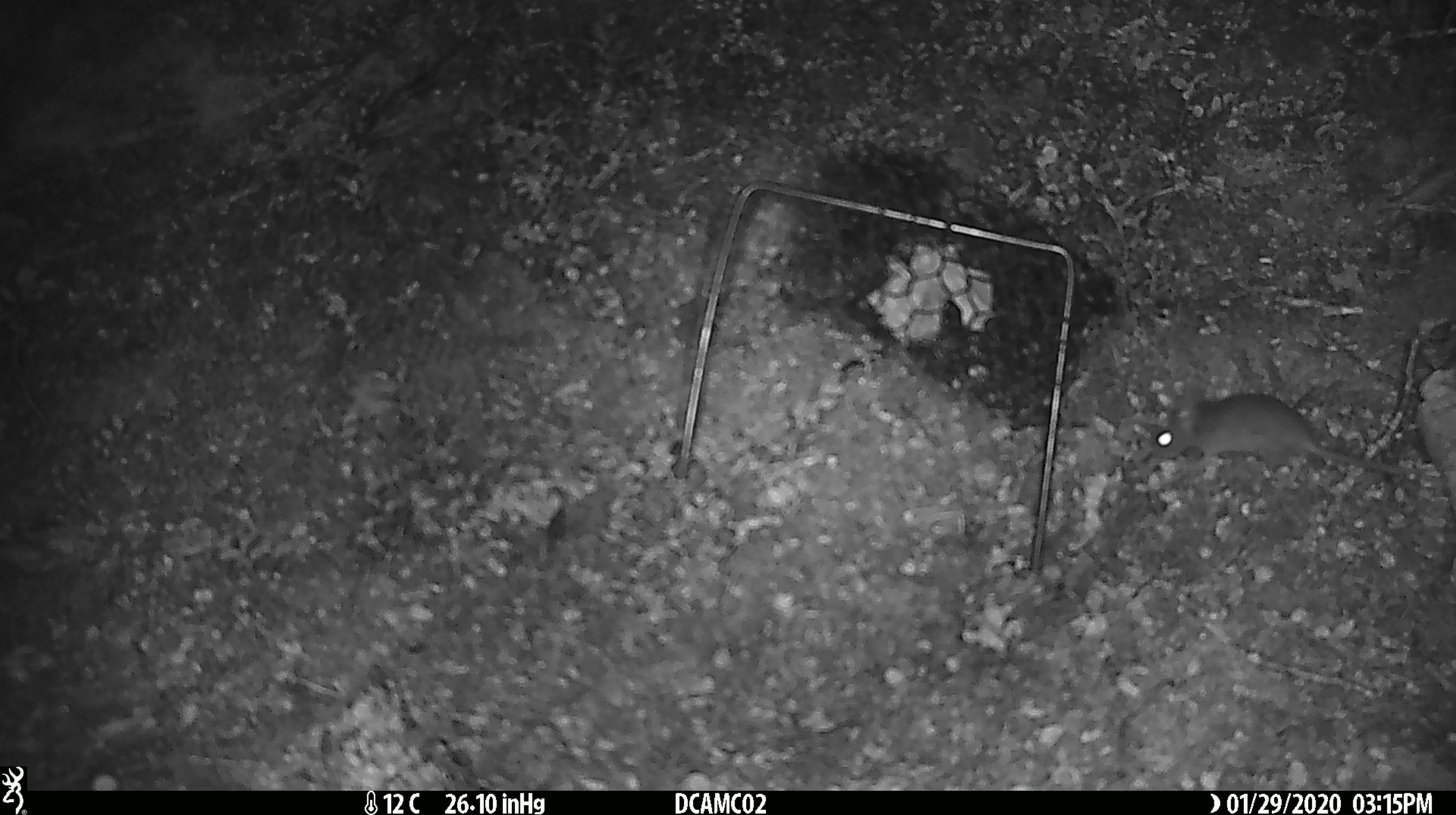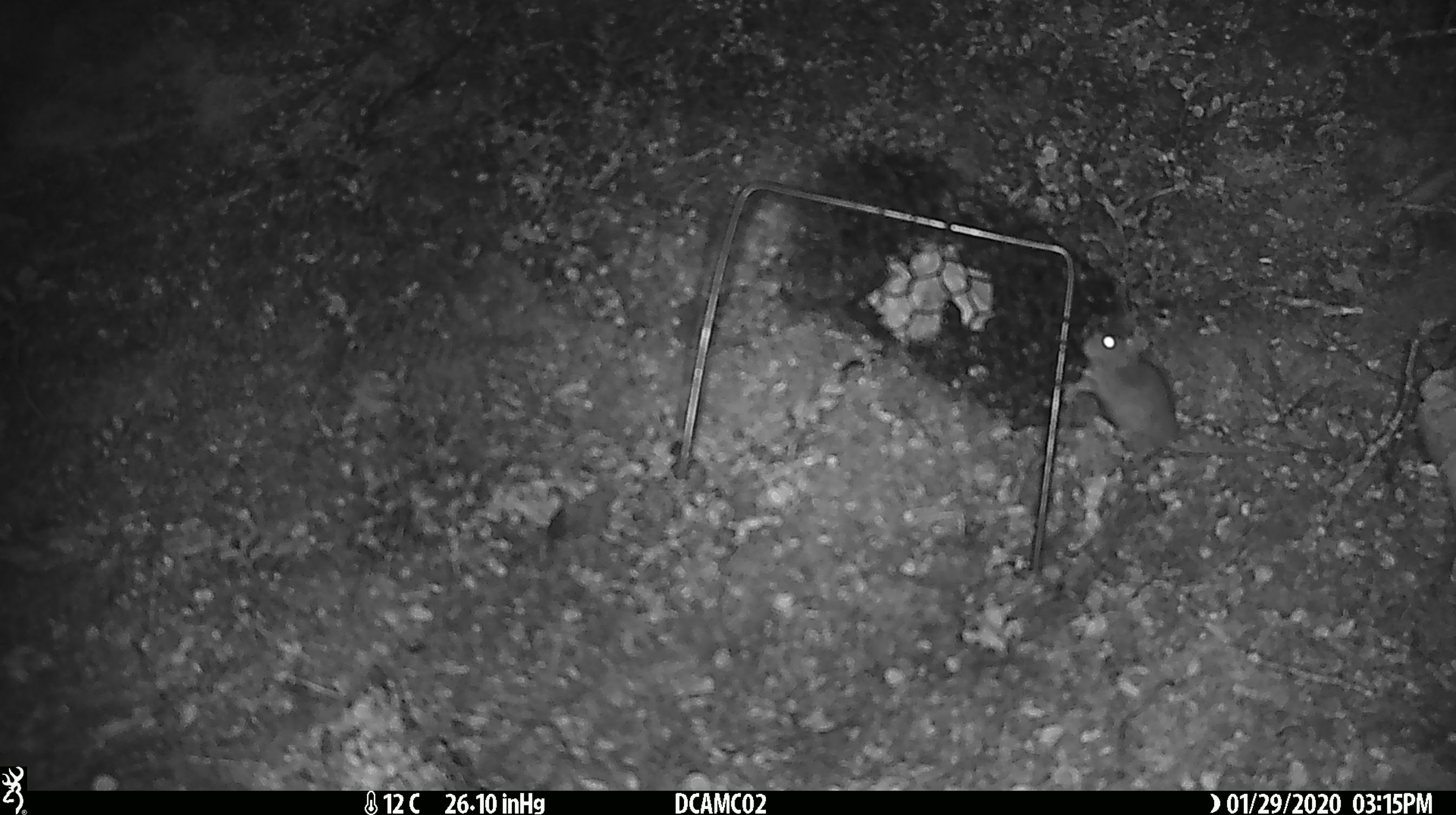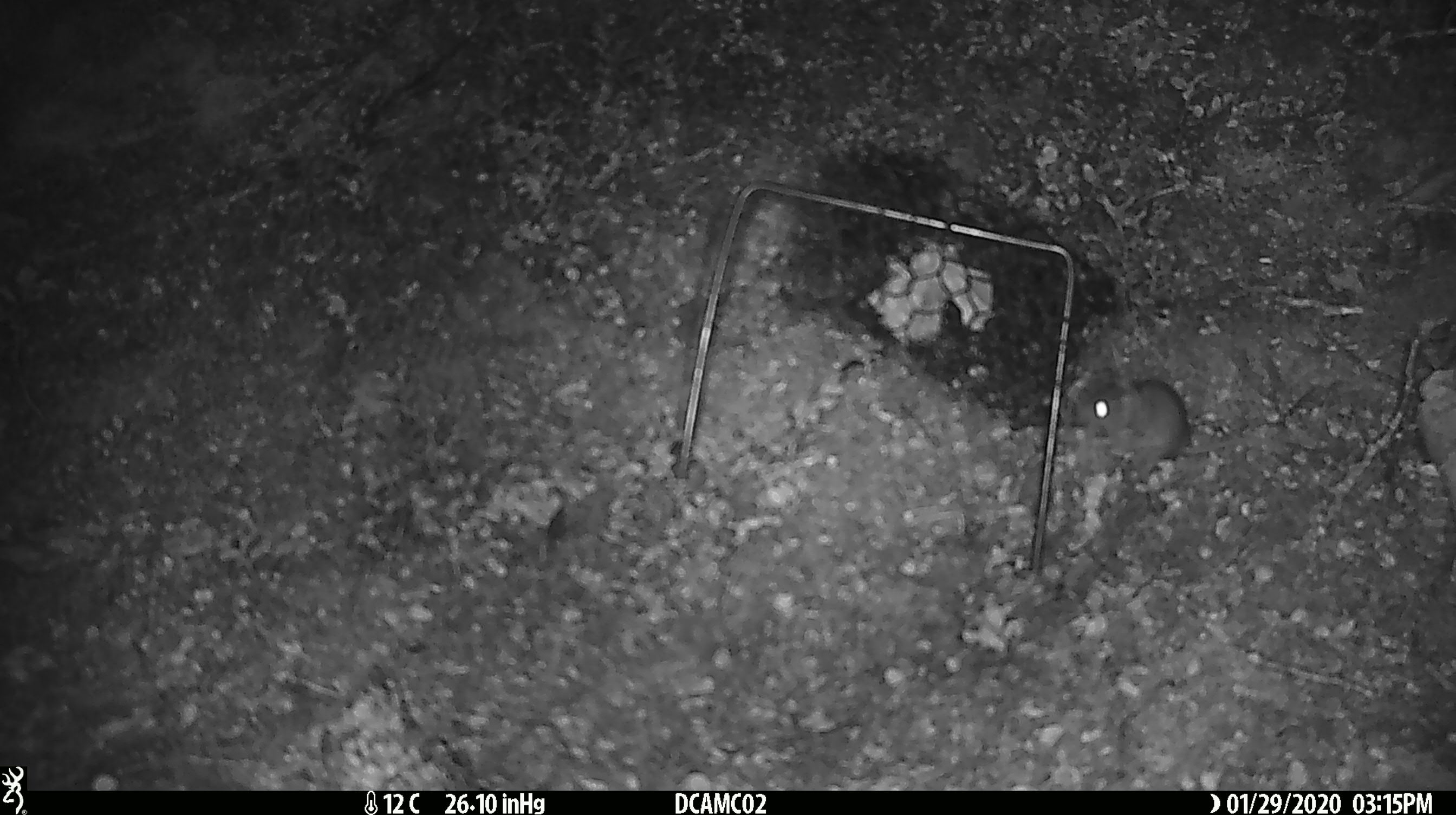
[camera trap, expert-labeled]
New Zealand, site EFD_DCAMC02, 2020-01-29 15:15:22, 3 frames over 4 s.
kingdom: Animalia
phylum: Chordata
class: Mammalia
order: Rodentia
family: Muridae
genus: Mus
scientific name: Mus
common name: mouse